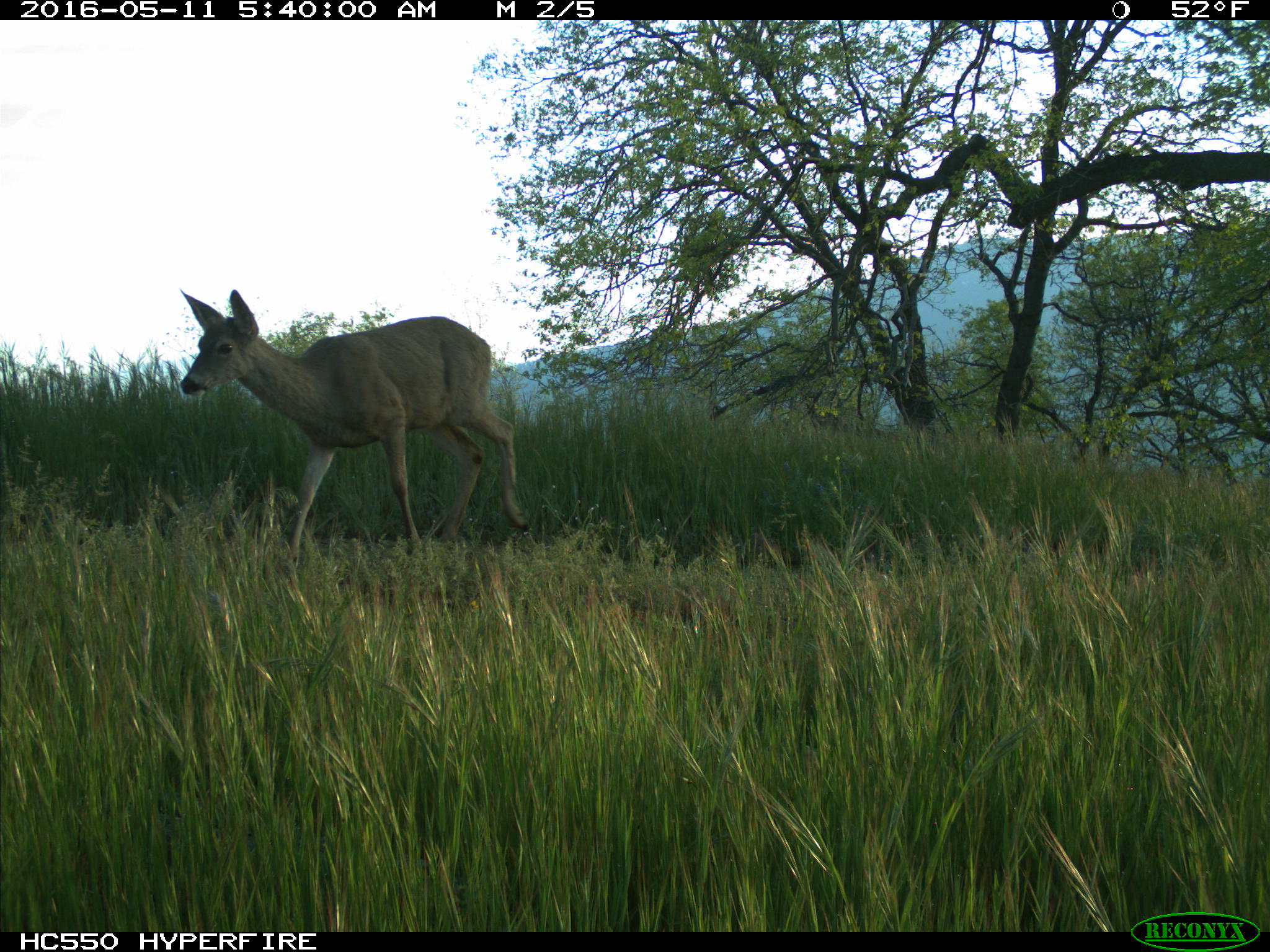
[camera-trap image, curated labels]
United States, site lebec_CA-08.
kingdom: Animalia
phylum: Chordata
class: Mammalia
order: Artiodactyla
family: Cervidae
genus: Odocoileus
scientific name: Odocoileus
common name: deer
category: unidentified deer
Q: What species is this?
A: Unidentified deer (deer) (Odocoileus).